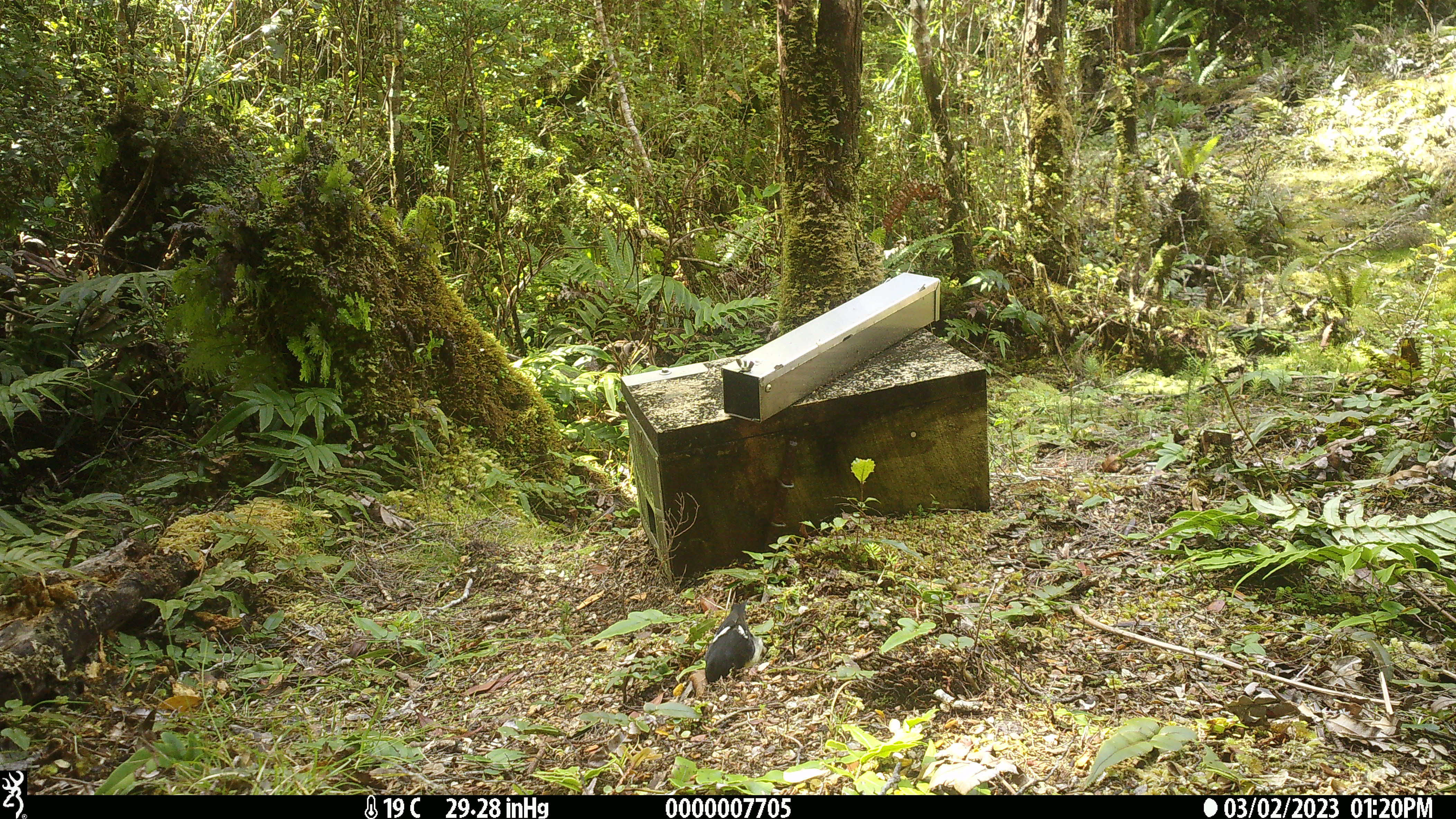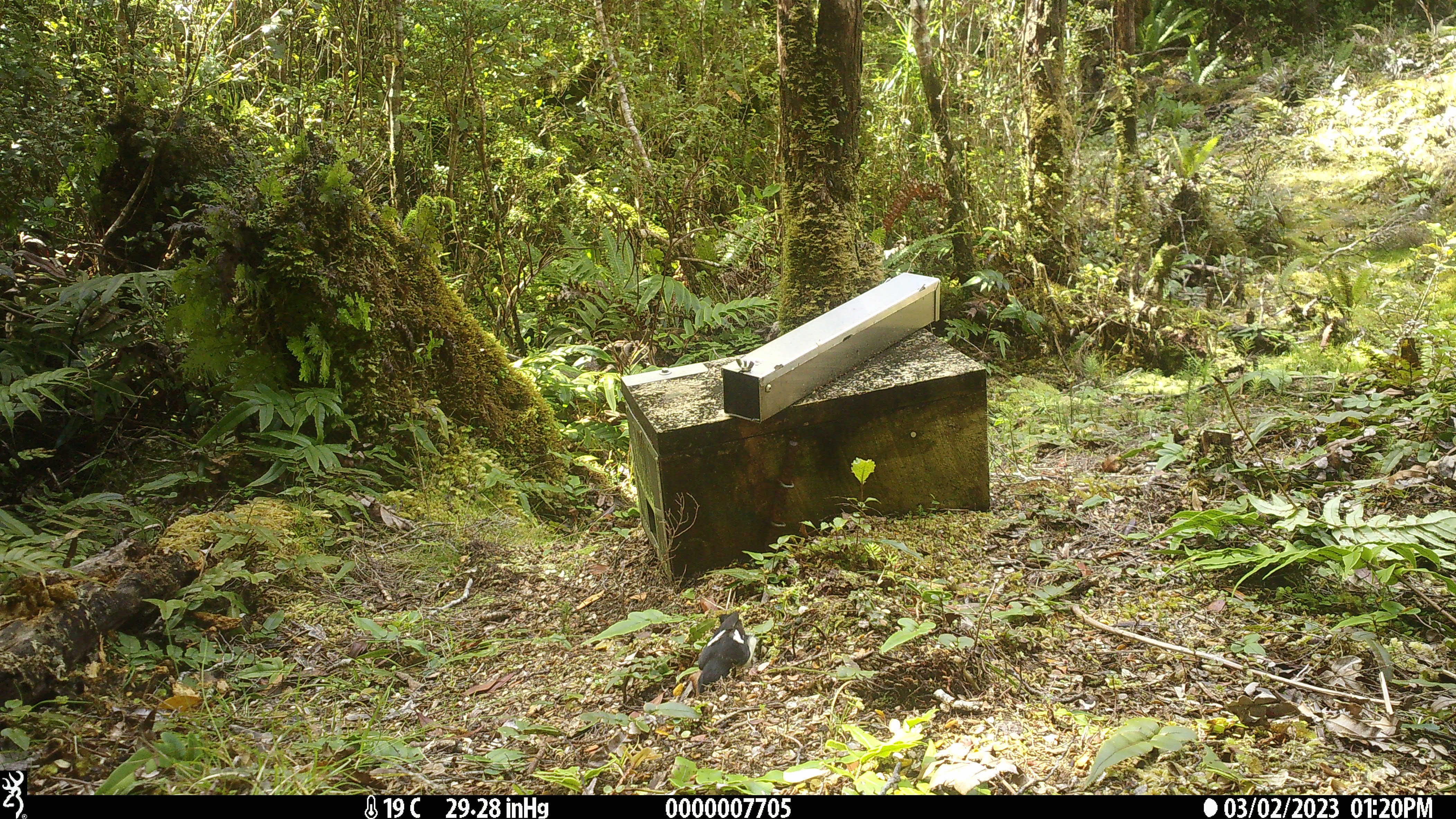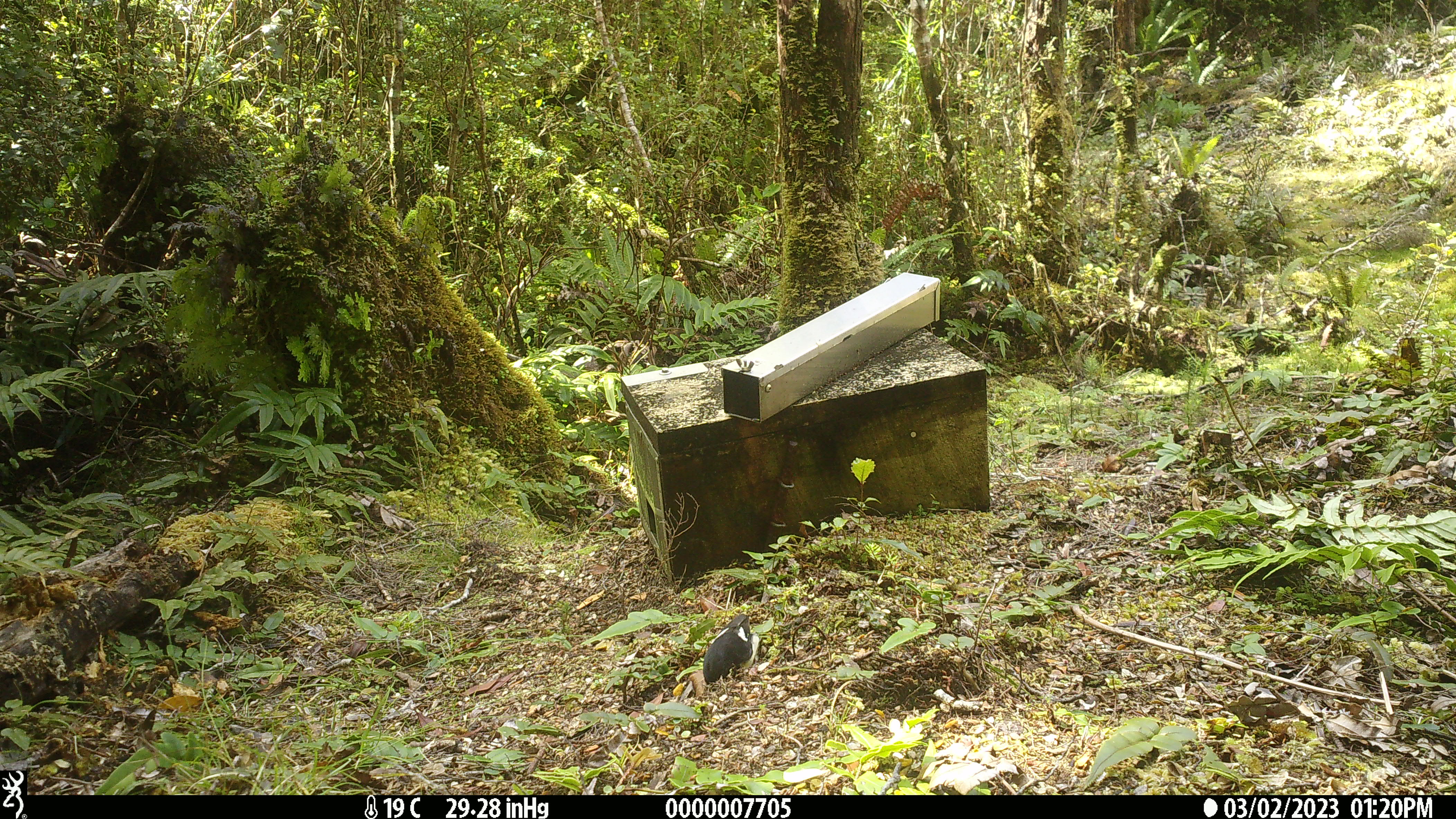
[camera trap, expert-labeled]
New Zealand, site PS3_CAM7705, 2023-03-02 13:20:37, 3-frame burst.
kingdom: Animalia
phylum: Chordata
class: Aves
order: Passeriformes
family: Petroicidae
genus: Petroica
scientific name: Petroica macrocephala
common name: tomtit